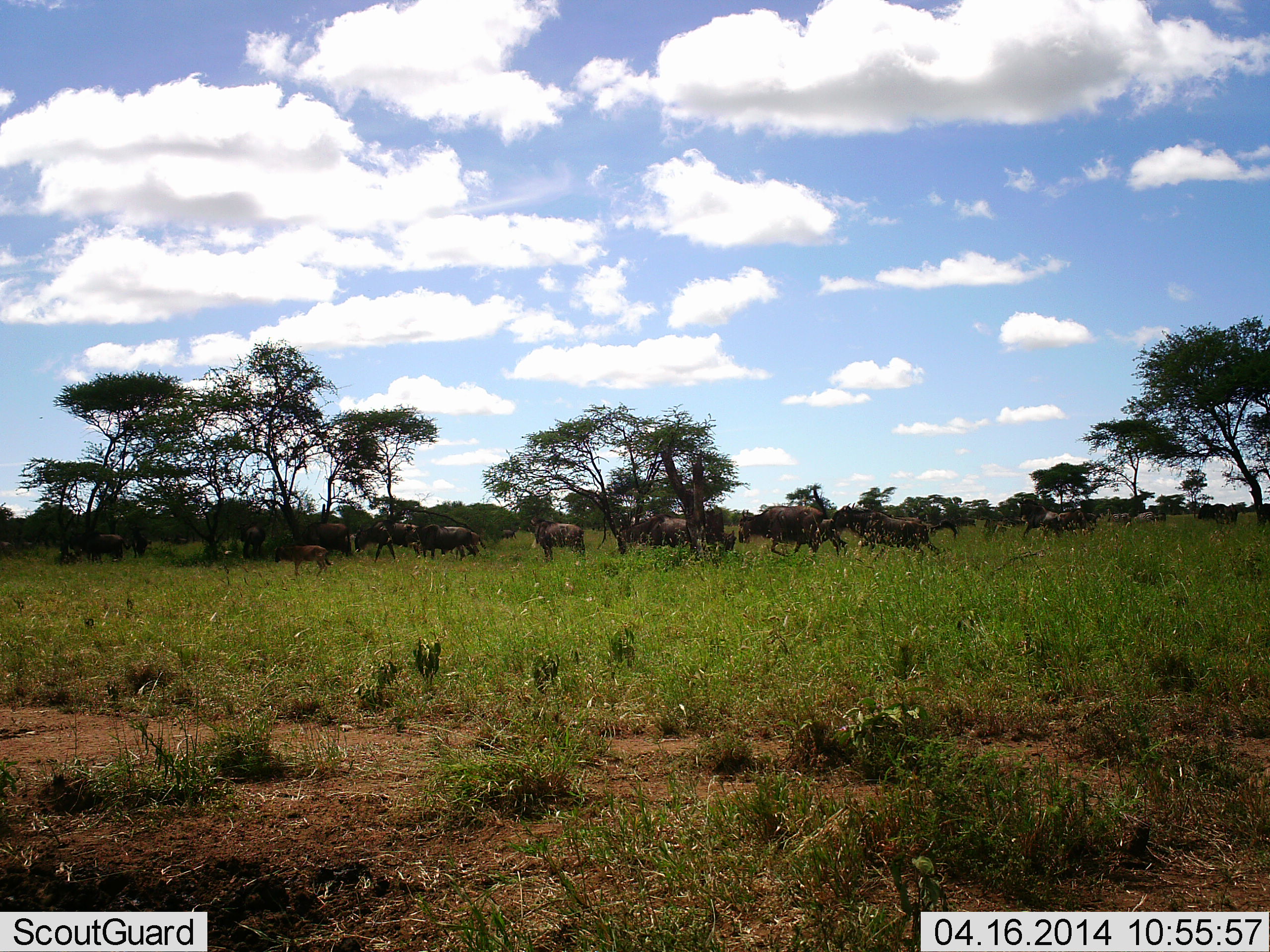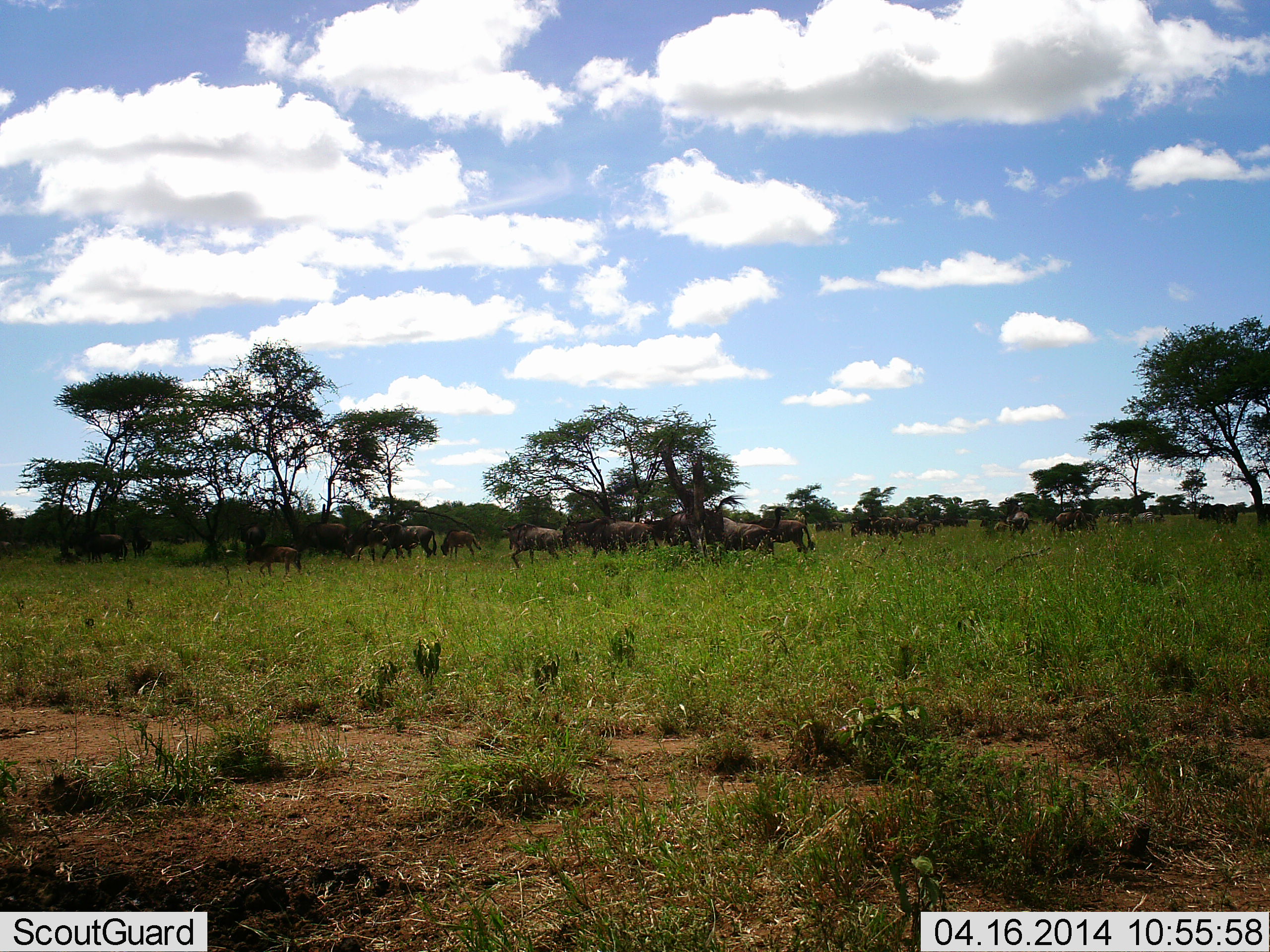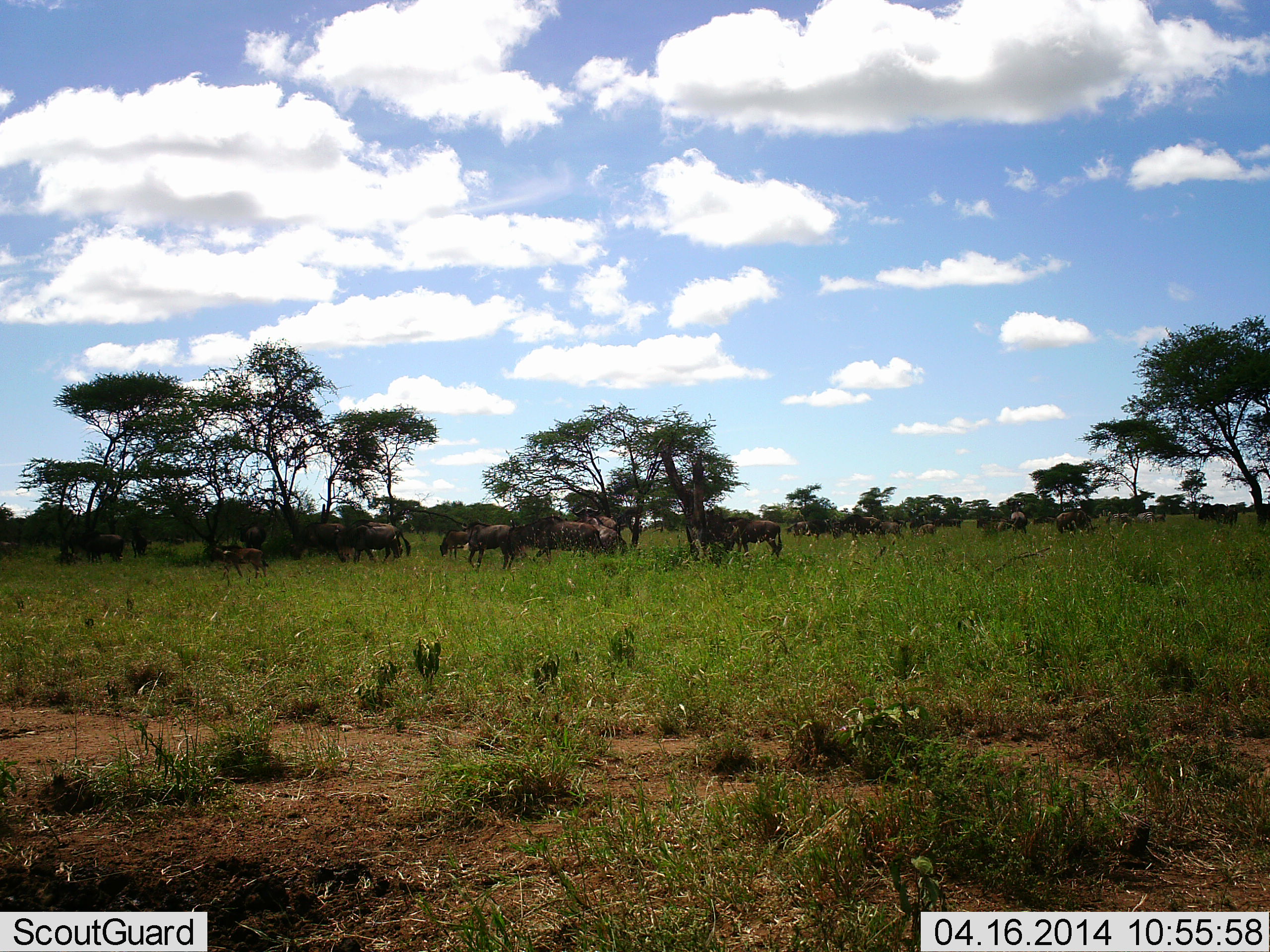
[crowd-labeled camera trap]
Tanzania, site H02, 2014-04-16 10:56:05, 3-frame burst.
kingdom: Animalia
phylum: Chordata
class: Mammalia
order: Artiodactyla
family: Bovidae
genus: Connochaetes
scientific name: Connochaetes taurinus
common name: blue wildebeest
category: wildebeest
Wildebeest (blue wildebeest) (Connochaetes taurinus), count 11-50. Behavior (volunteer vote fractions): standing 10%, resting 10%, moving 90%, interacting 0%. Young present (vote fraction): 10%. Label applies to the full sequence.